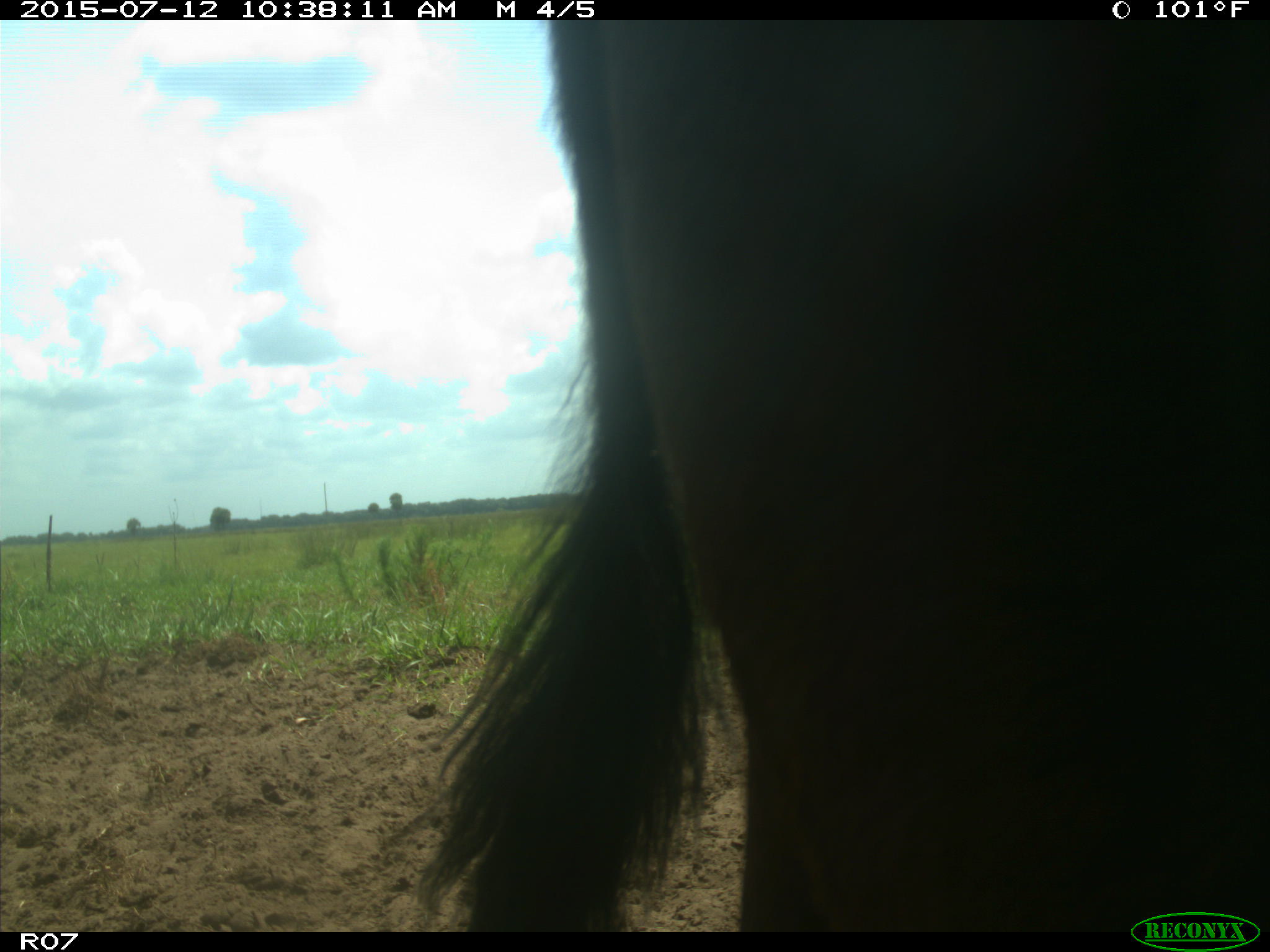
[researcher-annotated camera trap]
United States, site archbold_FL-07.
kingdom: Animalia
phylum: Chordata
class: Mammalia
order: Artiodactyla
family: Bovidae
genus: Bos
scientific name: Bos taurus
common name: domestic cow